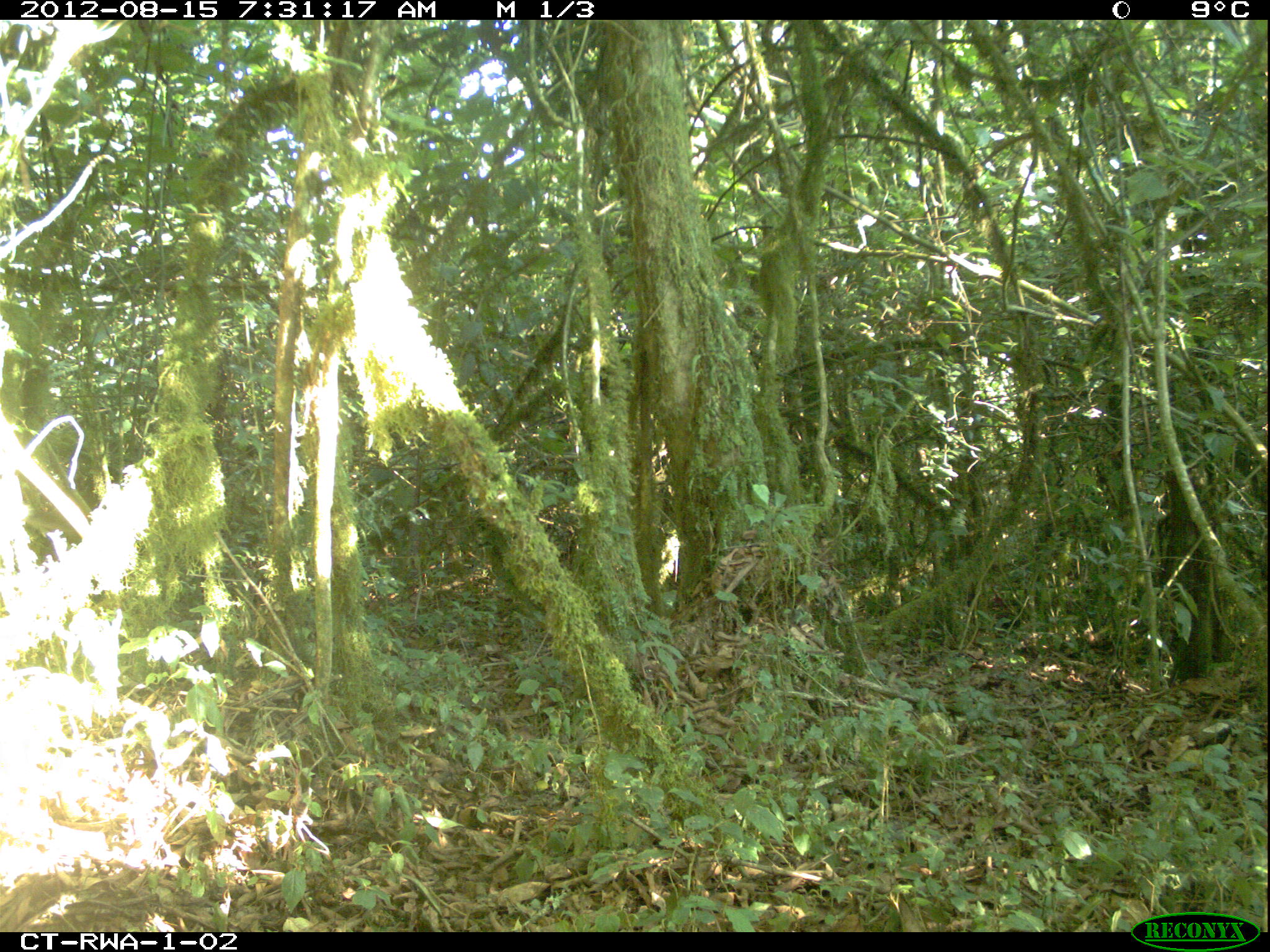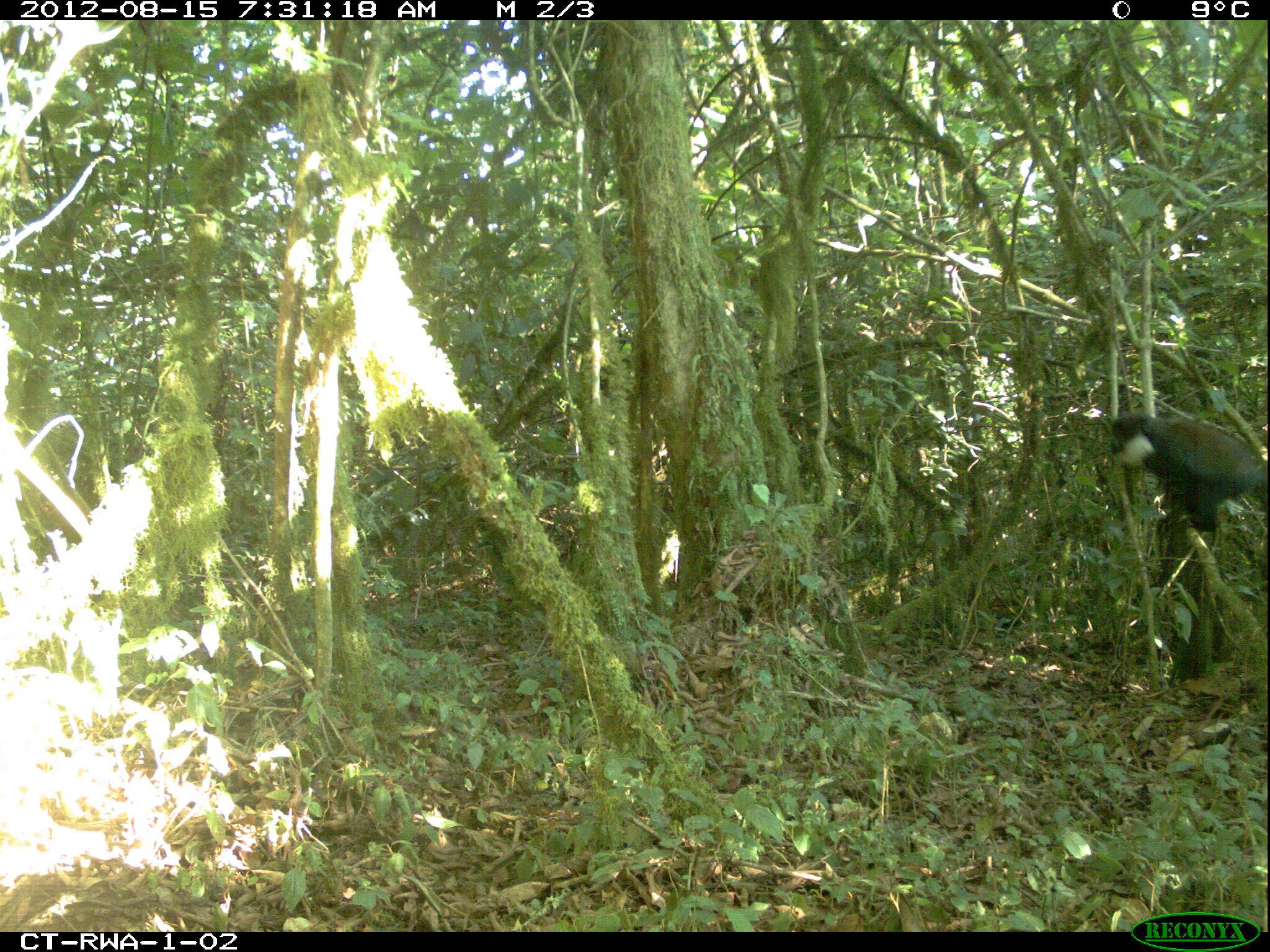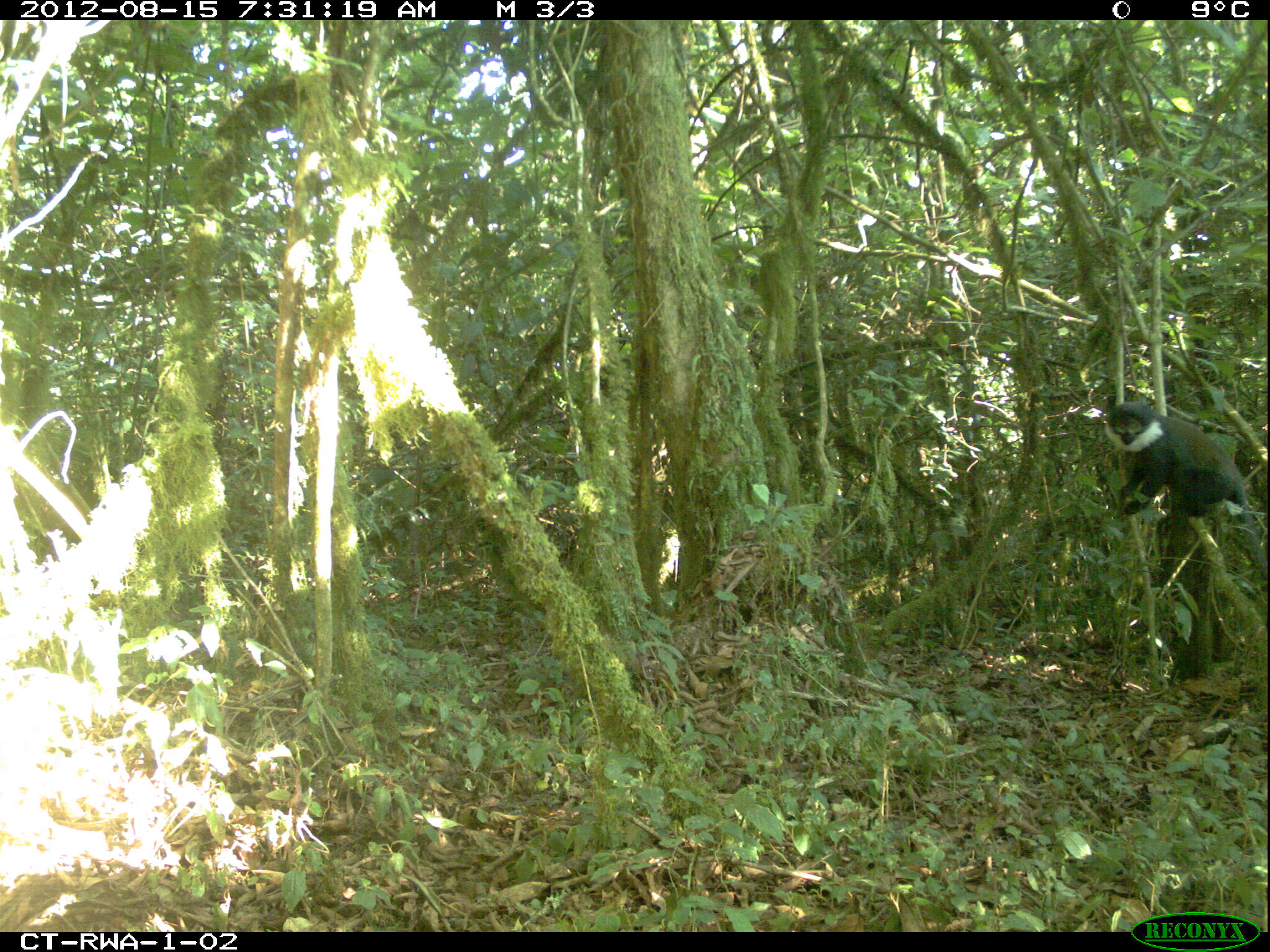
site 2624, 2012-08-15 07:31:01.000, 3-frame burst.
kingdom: Animalia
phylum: Chordata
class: Mammalia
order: Primates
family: Cercopithecidae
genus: Allochrocebus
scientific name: Allochrocebus lhoesti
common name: l'hoest's monkey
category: cercopithecus lhoesti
Cercopithecus lhoesti (l'hoest's monkey) (Allochrocebus lhoesti), count 4.